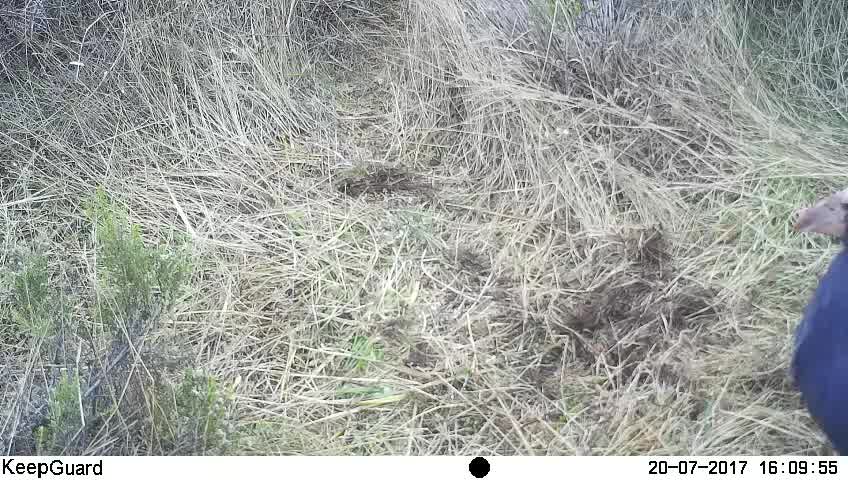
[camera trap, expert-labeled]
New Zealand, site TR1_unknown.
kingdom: Animalia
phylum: Chordata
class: Aves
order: Gruiformes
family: Rallidae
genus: Porphyrio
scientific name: Porphyrio mantelli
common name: takahe